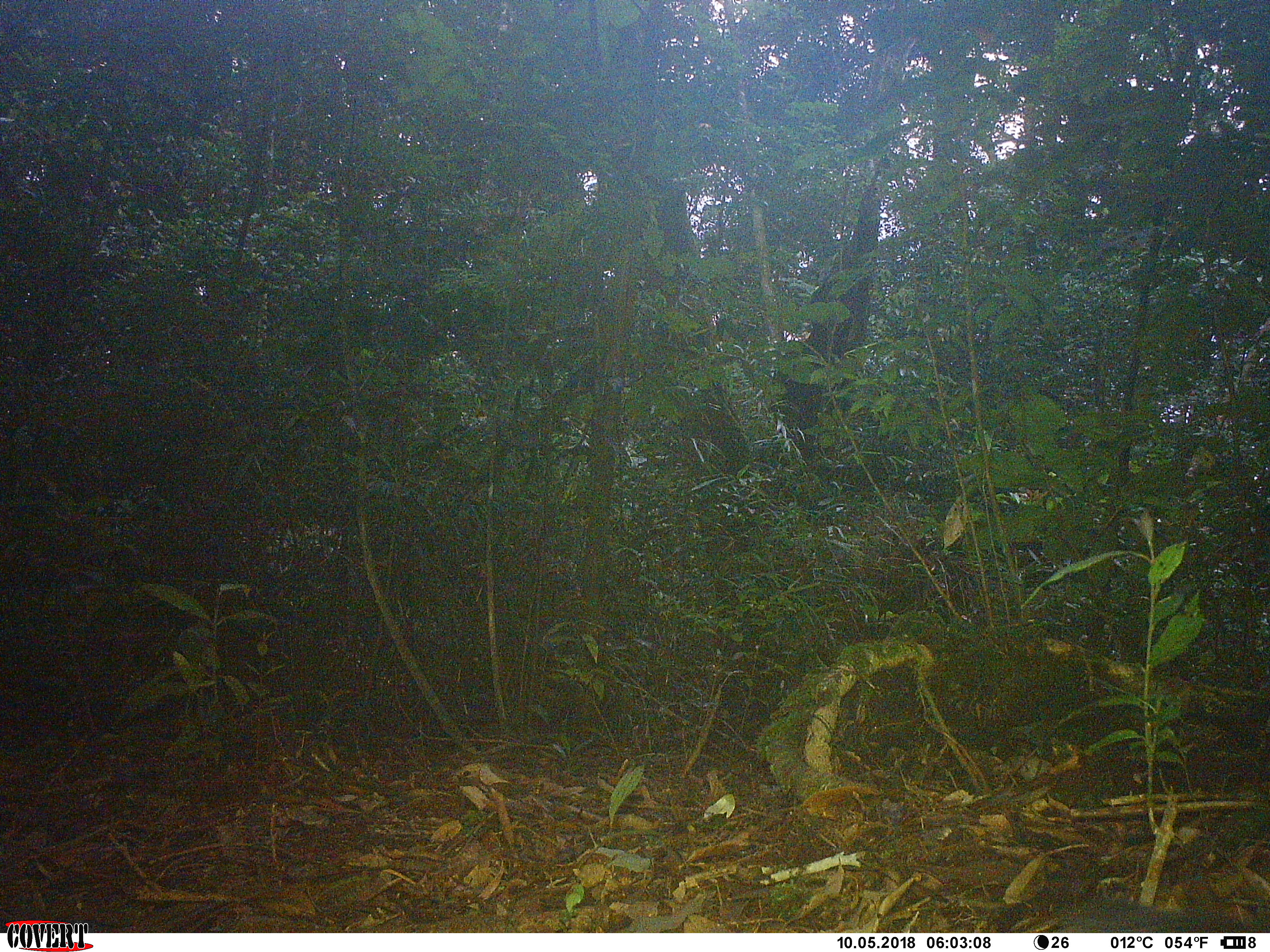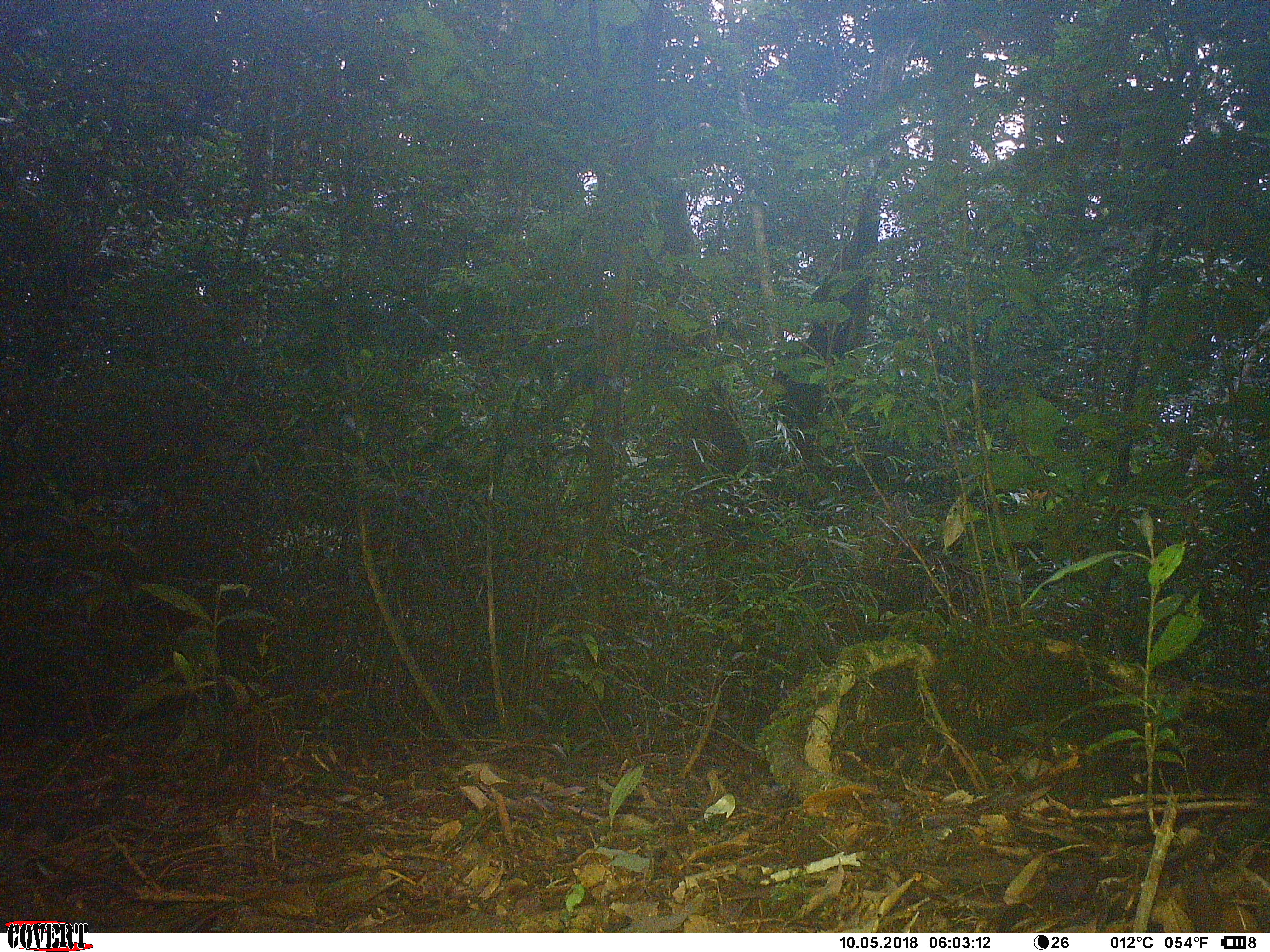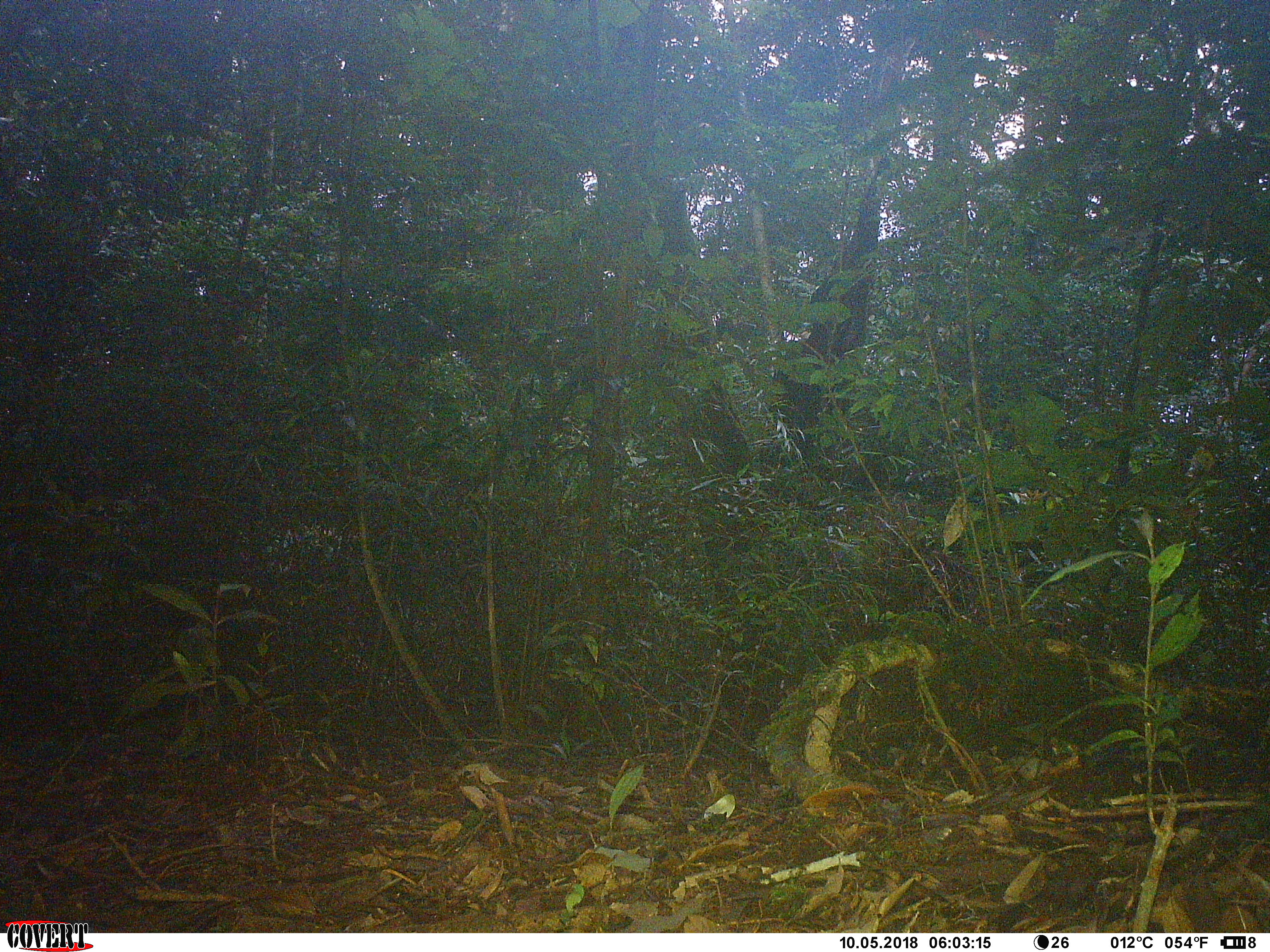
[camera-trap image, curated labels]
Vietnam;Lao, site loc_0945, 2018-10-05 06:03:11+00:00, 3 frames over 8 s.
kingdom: Animalia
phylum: Chordata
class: Mammalia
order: Rodentia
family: Sciuridae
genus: Dremomys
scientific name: Dremomys rufigenis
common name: red-cheeked squirrel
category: red cheeked squirrel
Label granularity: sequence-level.